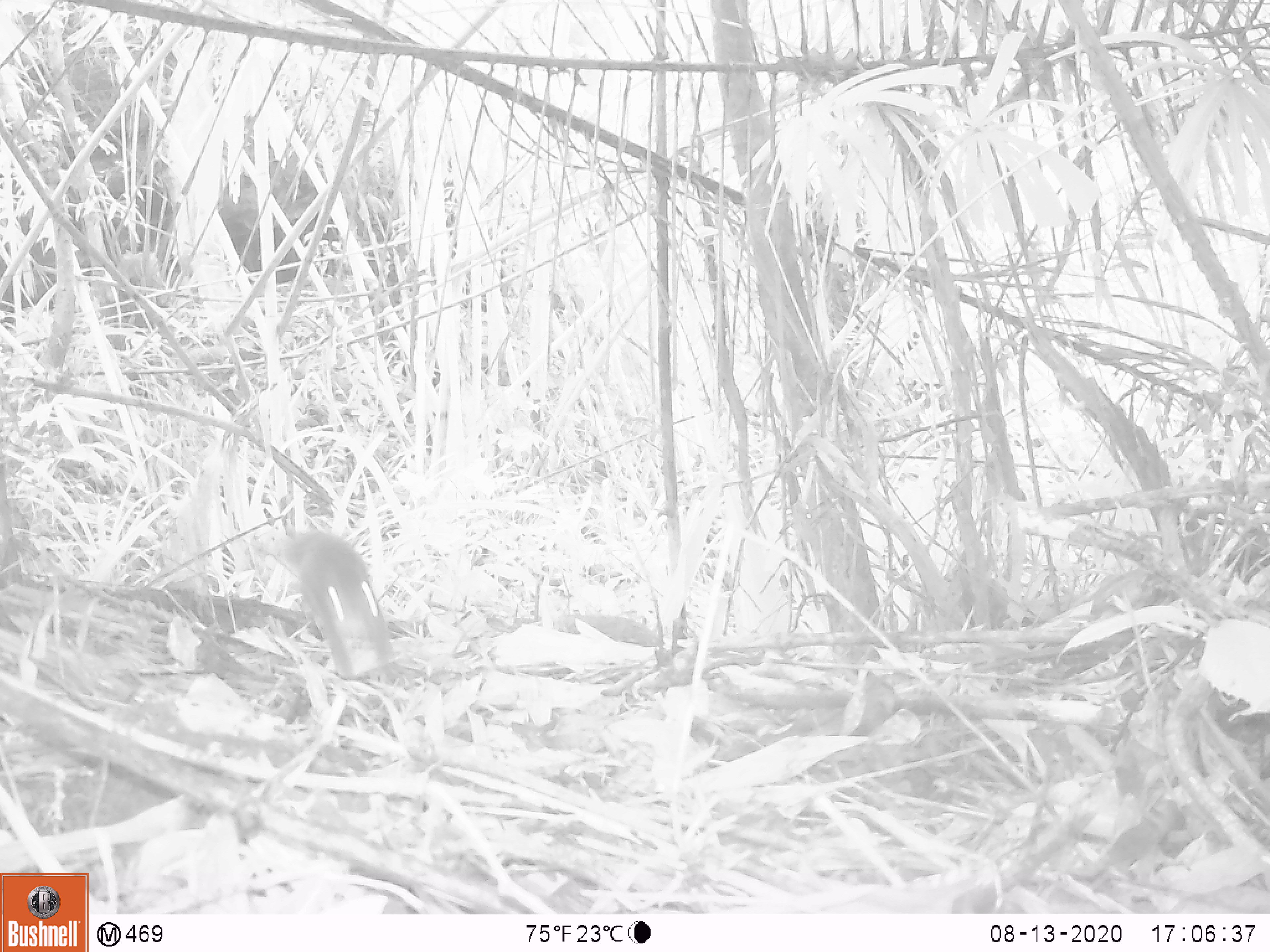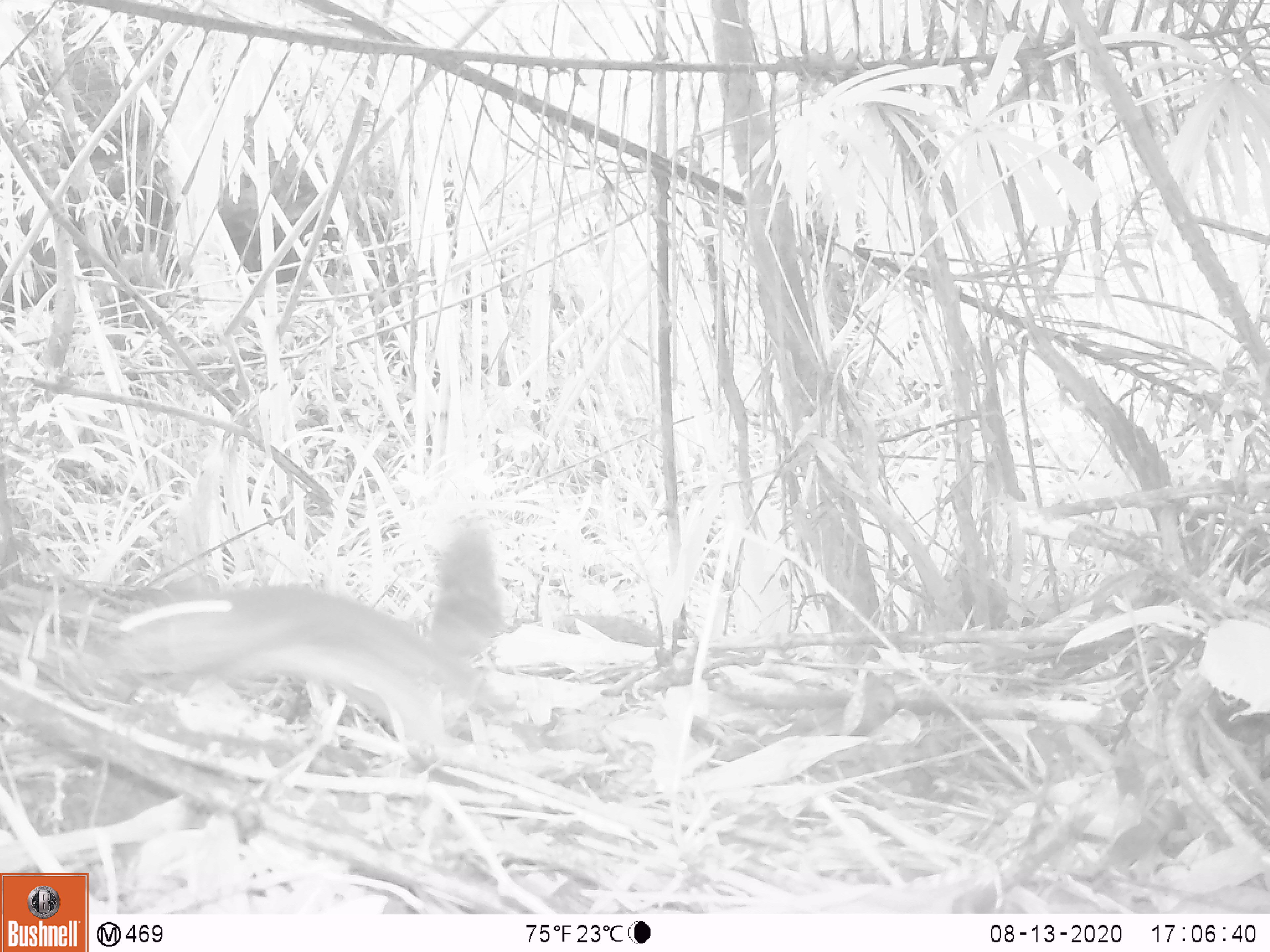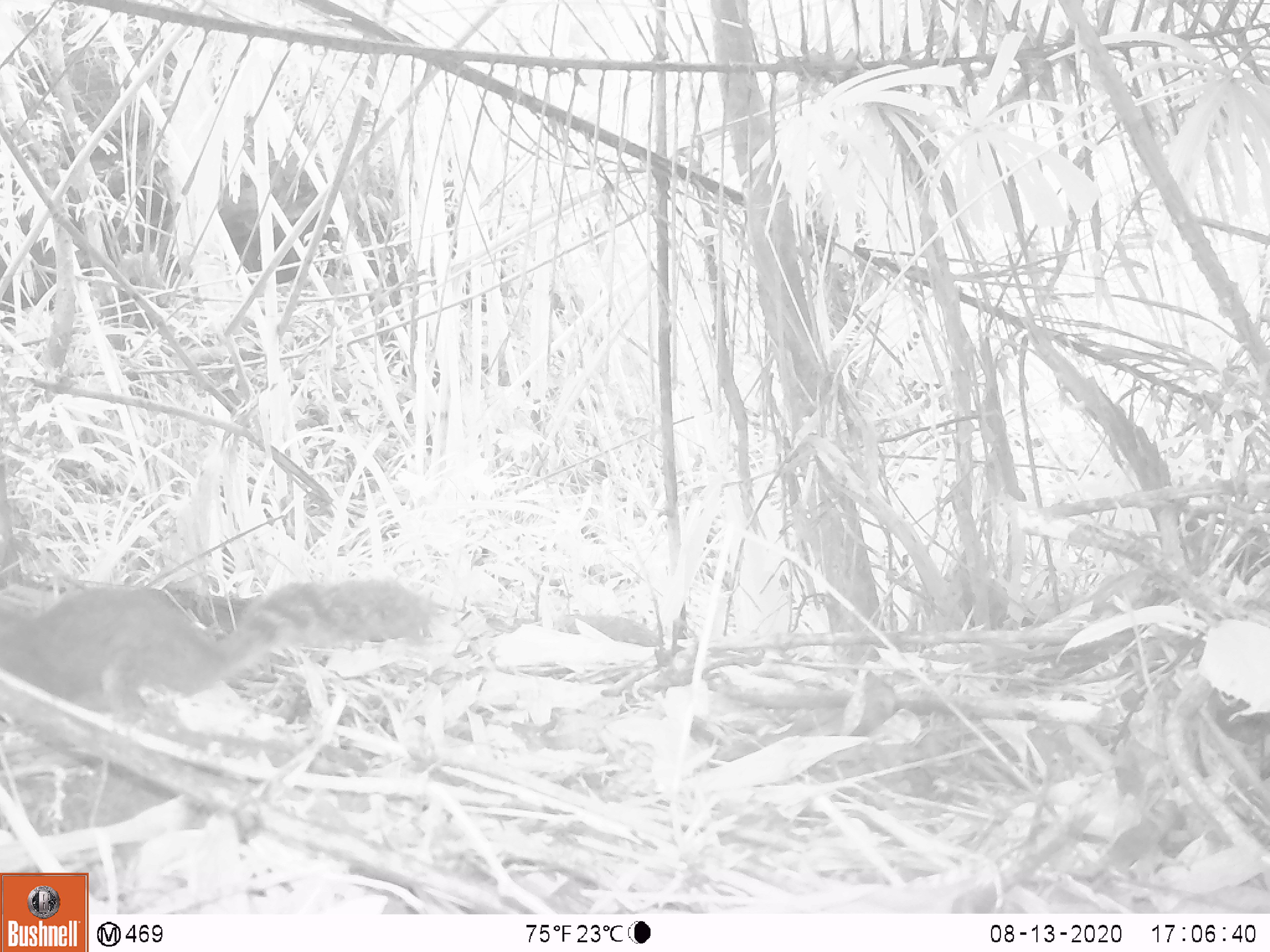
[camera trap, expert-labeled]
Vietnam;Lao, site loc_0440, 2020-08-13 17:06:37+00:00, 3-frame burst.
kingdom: Animalia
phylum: Chordata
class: Mammalia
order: Rodentia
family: Sciuridae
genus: Dremomys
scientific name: Dremomys rufigenis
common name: red-cheeked squirrel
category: red cheeked squirrel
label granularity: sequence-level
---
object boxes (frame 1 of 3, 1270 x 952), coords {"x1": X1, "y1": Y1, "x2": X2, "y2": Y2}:
red cheeked squirrel: {"x1": 285, "y1": 528, "x2": 400, "y2": 681}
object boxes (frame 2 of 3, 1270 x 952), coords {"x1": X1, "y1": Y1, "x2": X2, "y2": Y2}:
red cheeked squirrel: {"x1": 111, "y1": 528, "x2": 503, "y2": 763}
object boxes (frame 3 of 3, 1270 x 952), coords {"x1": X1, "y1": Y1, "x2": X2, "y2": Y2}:
red cheeked squirrel: {"x1": 0, "y1": 577, "x2": 433, "y2": 724}